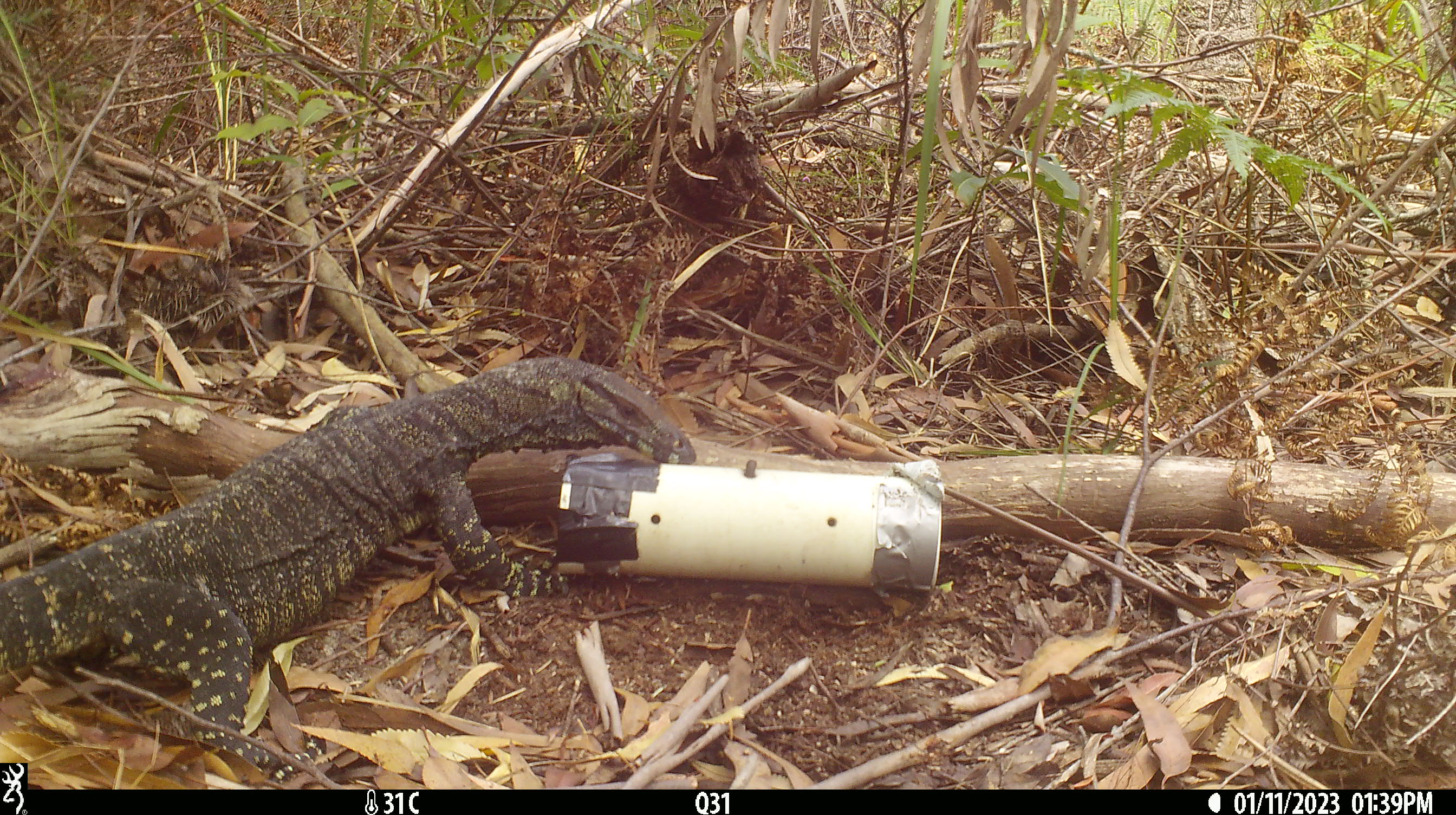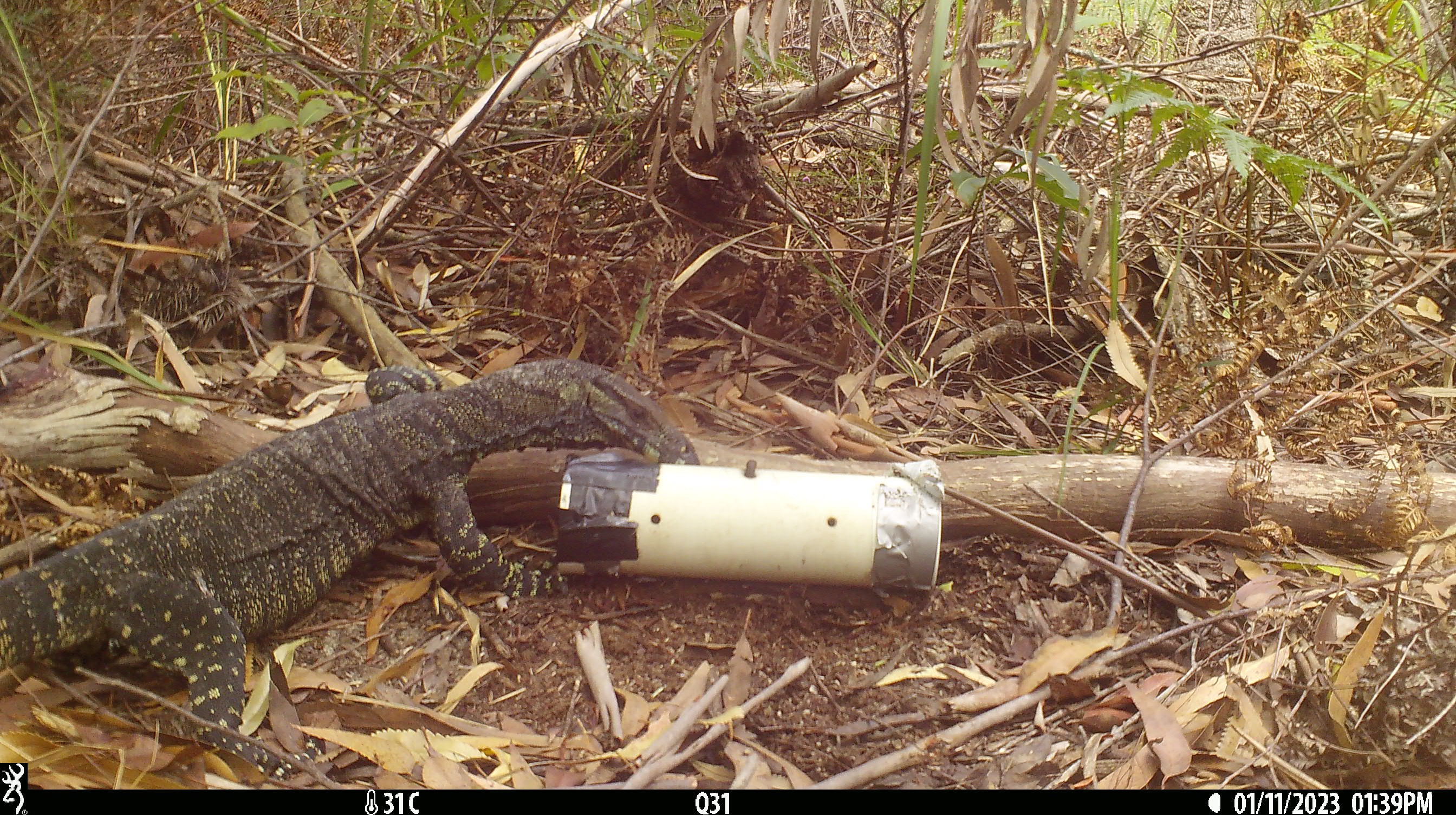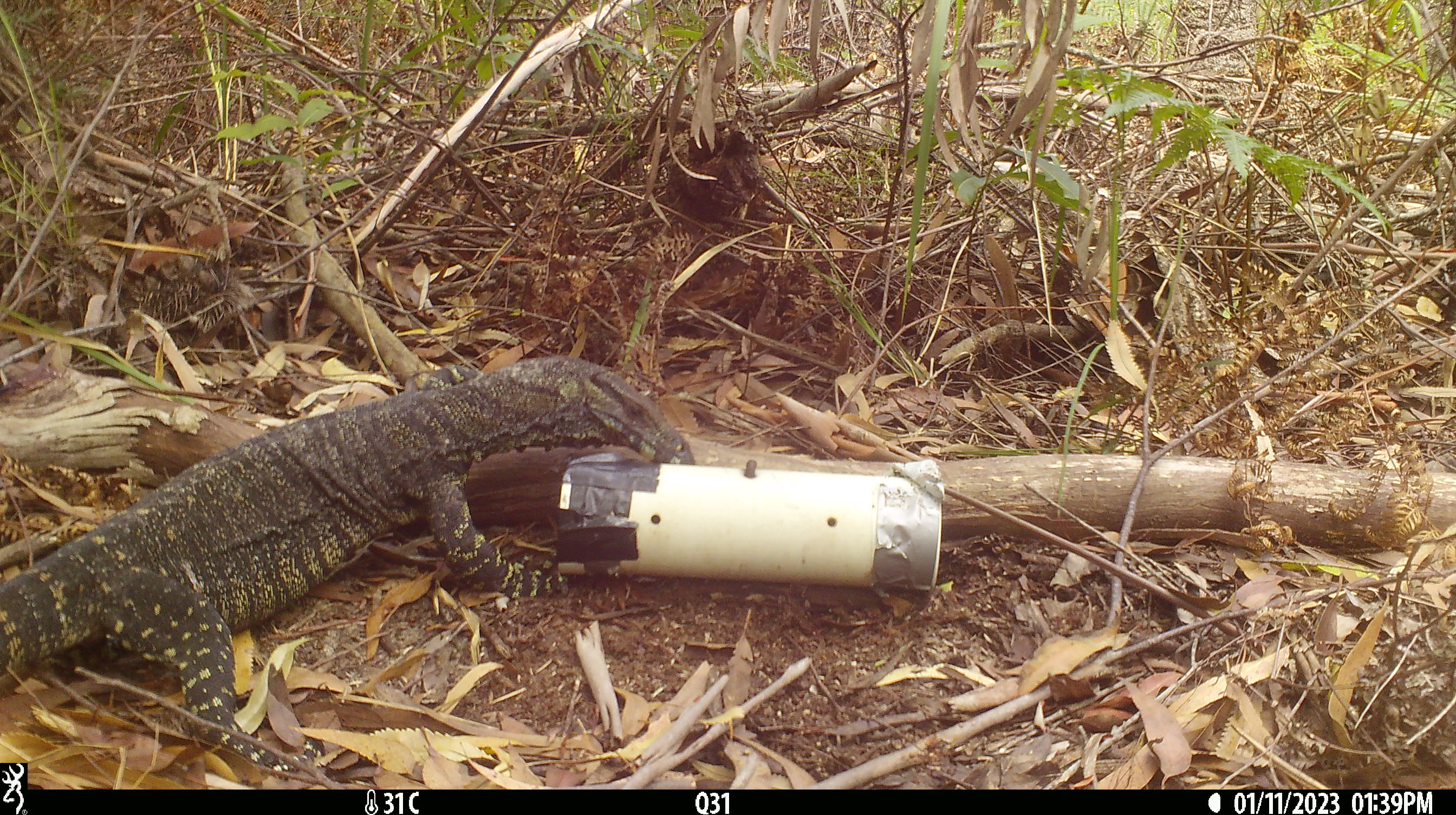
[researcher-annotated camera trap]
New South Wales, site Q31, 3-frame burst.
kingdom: Animalia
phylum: Chordata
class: Reptilia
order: Squamata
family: Varanidae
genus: Varanus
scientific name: Varanus varius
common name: lace monitor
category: goanna